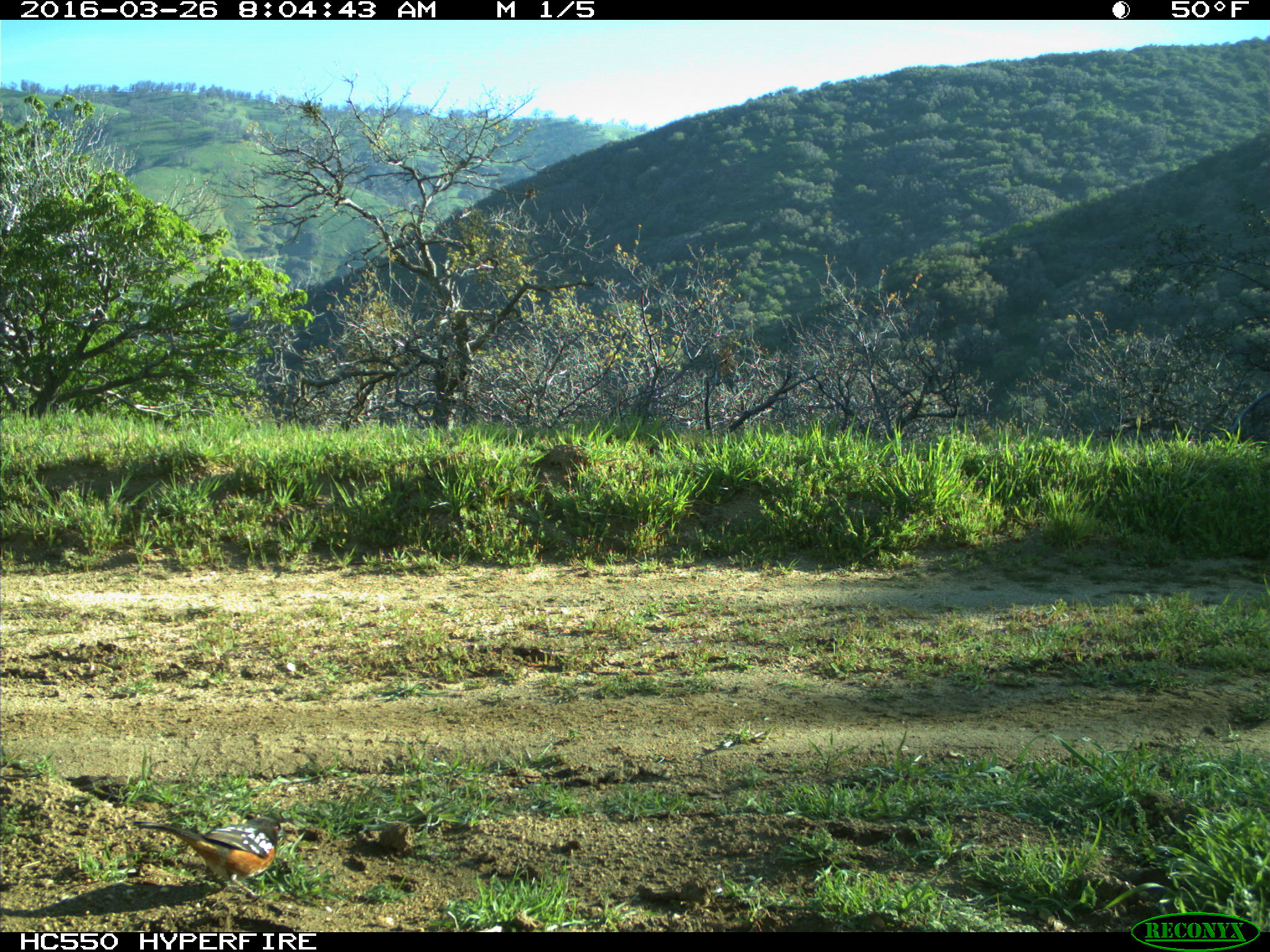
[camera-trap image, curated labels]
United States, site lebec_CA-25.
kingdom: Animalia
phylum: Chordata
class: Aves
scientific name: Aves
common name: birds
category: unidentified bird